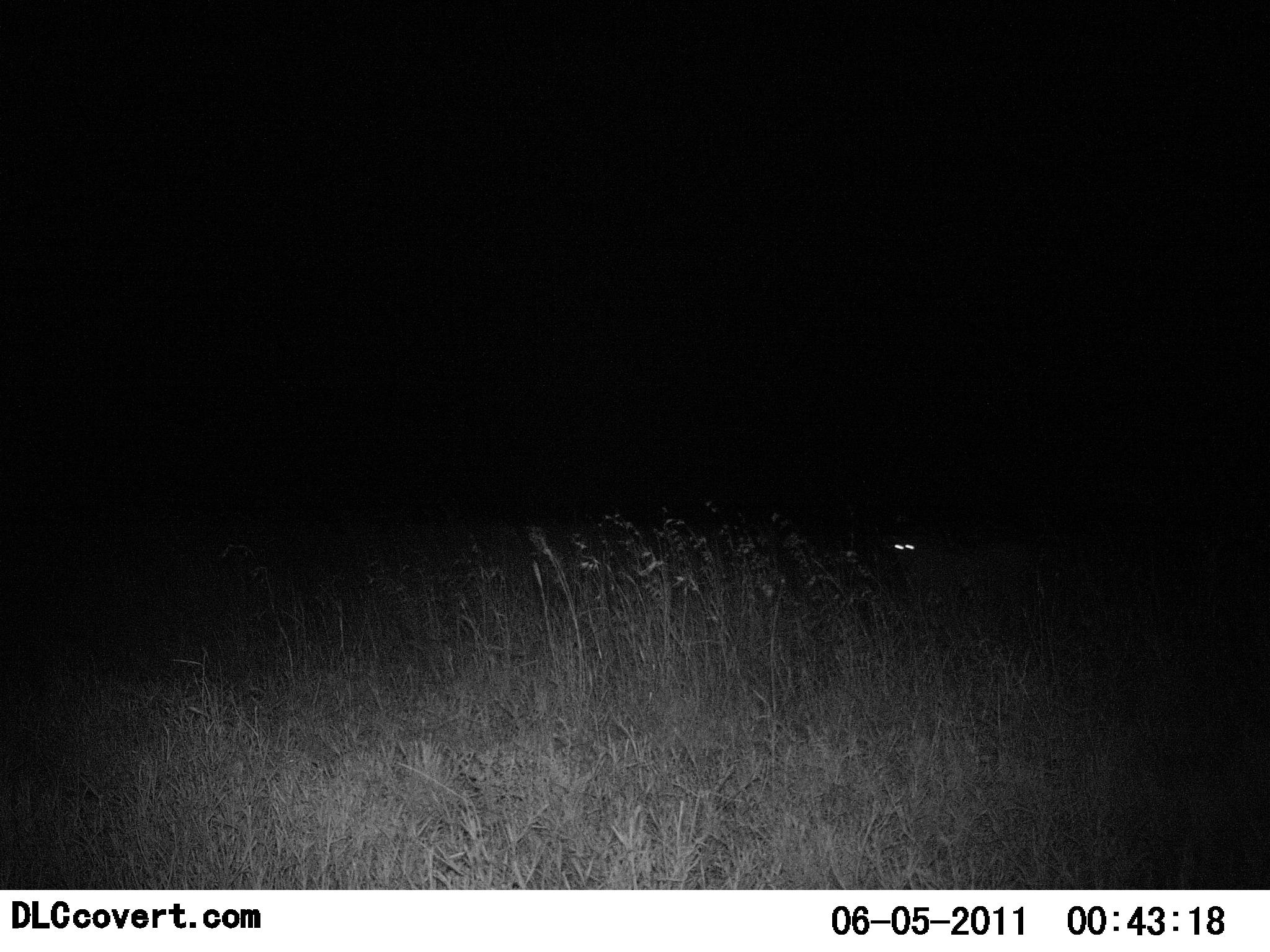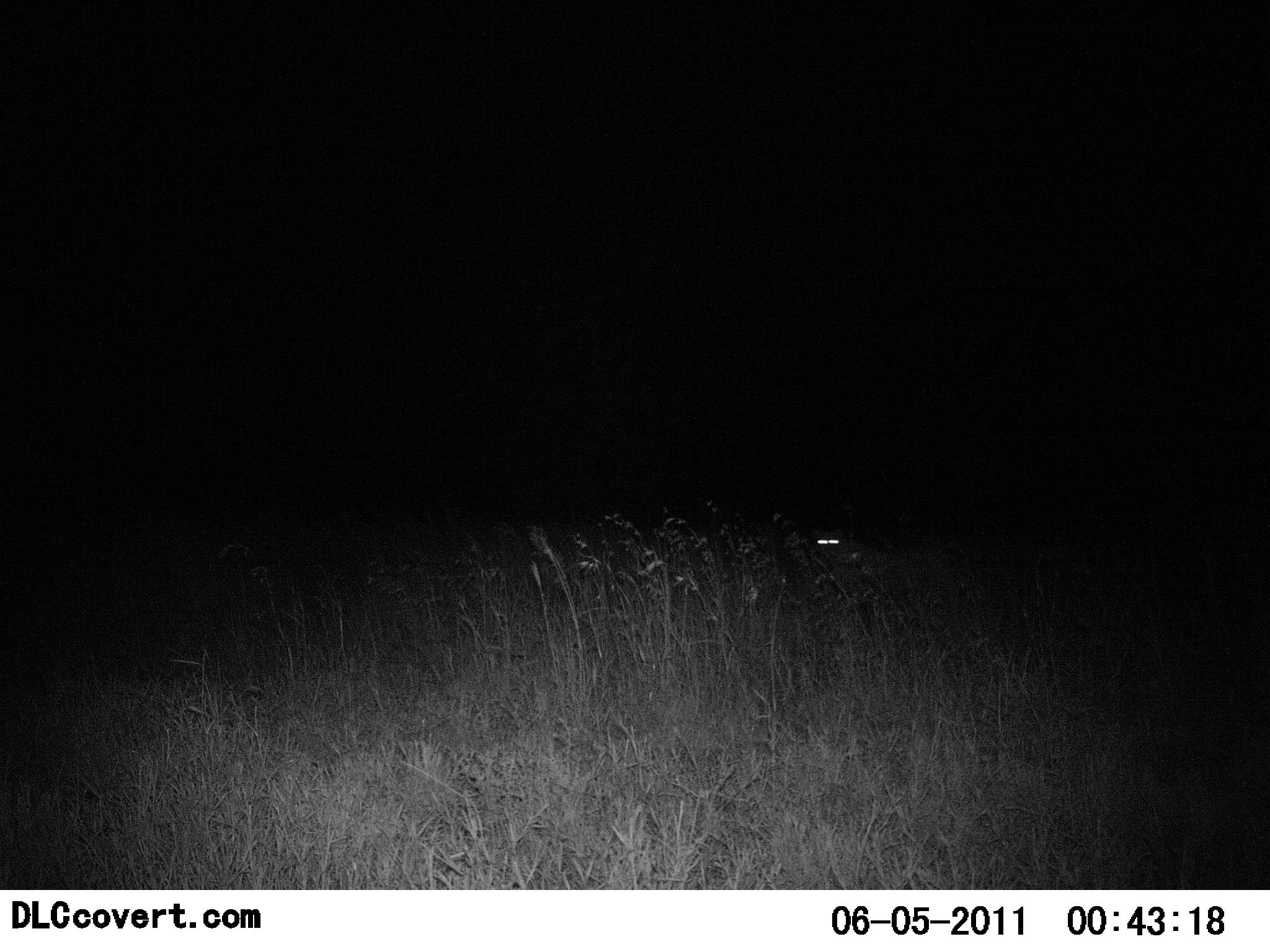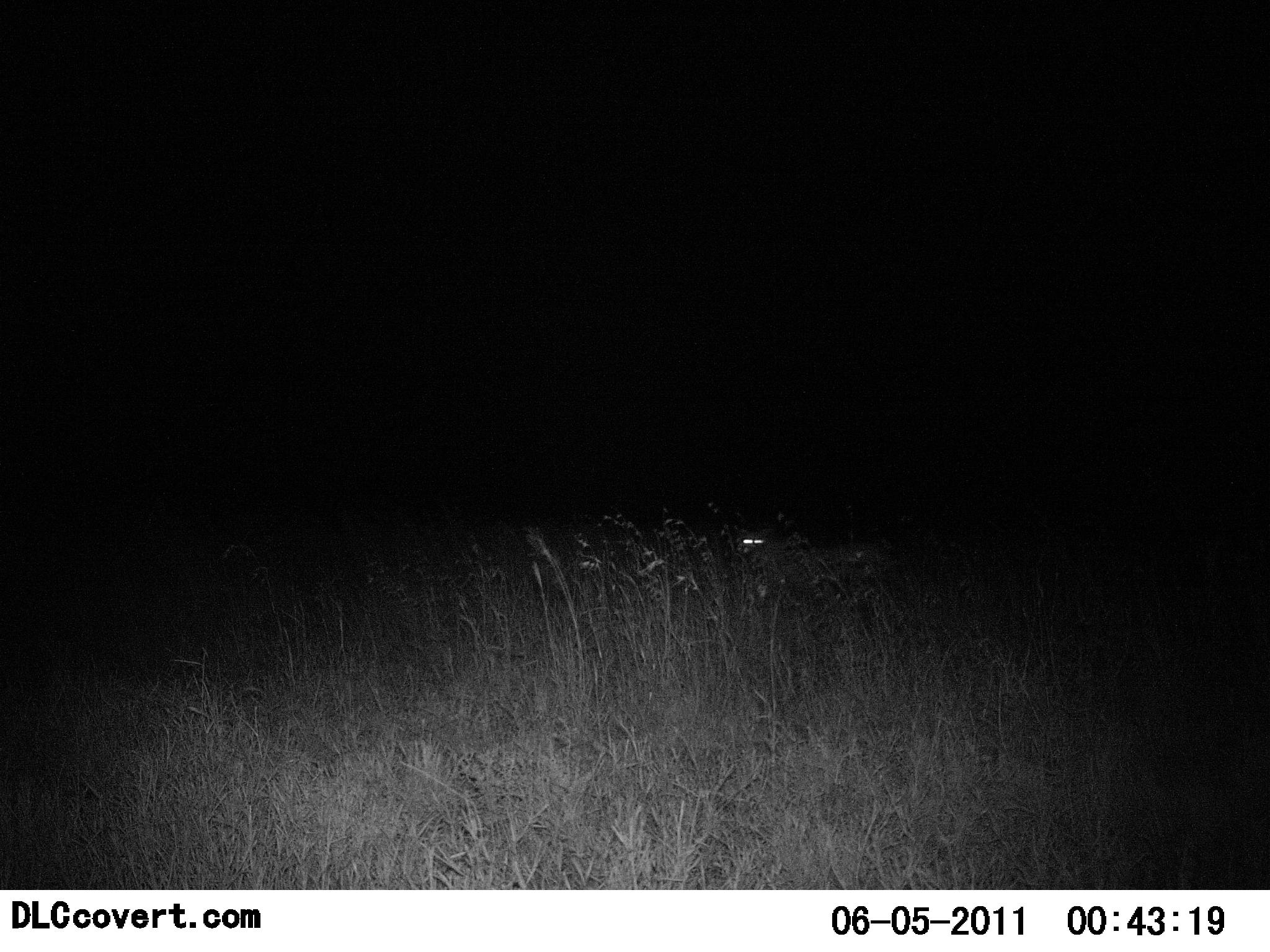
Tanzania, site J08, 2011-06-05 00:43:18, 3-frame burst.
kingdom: Animalia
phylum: Chordata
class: Mammalia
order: Carnivora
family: Felidae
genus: Acinonyx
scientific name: Acinonyx jubatus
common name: cheetah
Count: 1.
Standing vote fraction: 14%.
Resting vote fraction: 0%.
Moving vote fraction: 86%.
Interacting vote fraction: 0%.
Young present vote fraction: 0%.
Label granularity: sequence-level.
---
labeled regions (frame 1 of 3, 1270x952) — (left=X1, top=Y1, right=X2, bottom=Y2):
animal: (left=890, top=527, right=1033, bottom=606)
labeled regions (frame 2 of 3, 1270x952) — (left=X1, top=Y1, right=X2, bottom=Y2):
animal: (left=816, top=519, right=944, bottom=598)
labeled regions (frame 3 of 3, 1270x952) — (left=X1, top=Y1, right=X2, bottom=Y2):
animal: (left=735, top=527, right=867, bottom=594)